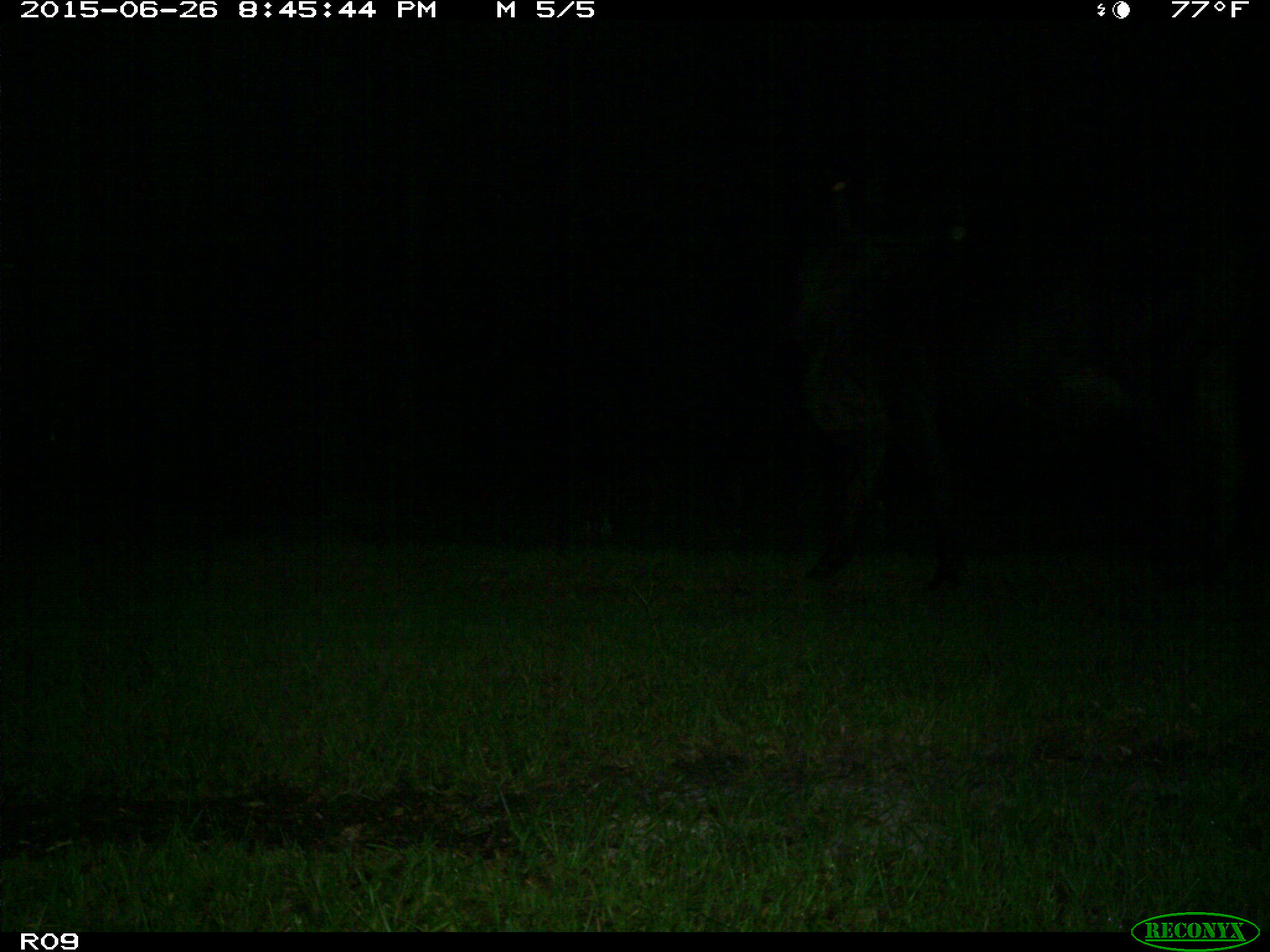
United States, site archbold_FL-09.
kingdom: Animalia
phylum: Chordata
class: Mammalia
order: Artiodactyla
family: Bovidae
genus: Bos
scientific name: Bos taurus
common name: domestic cow